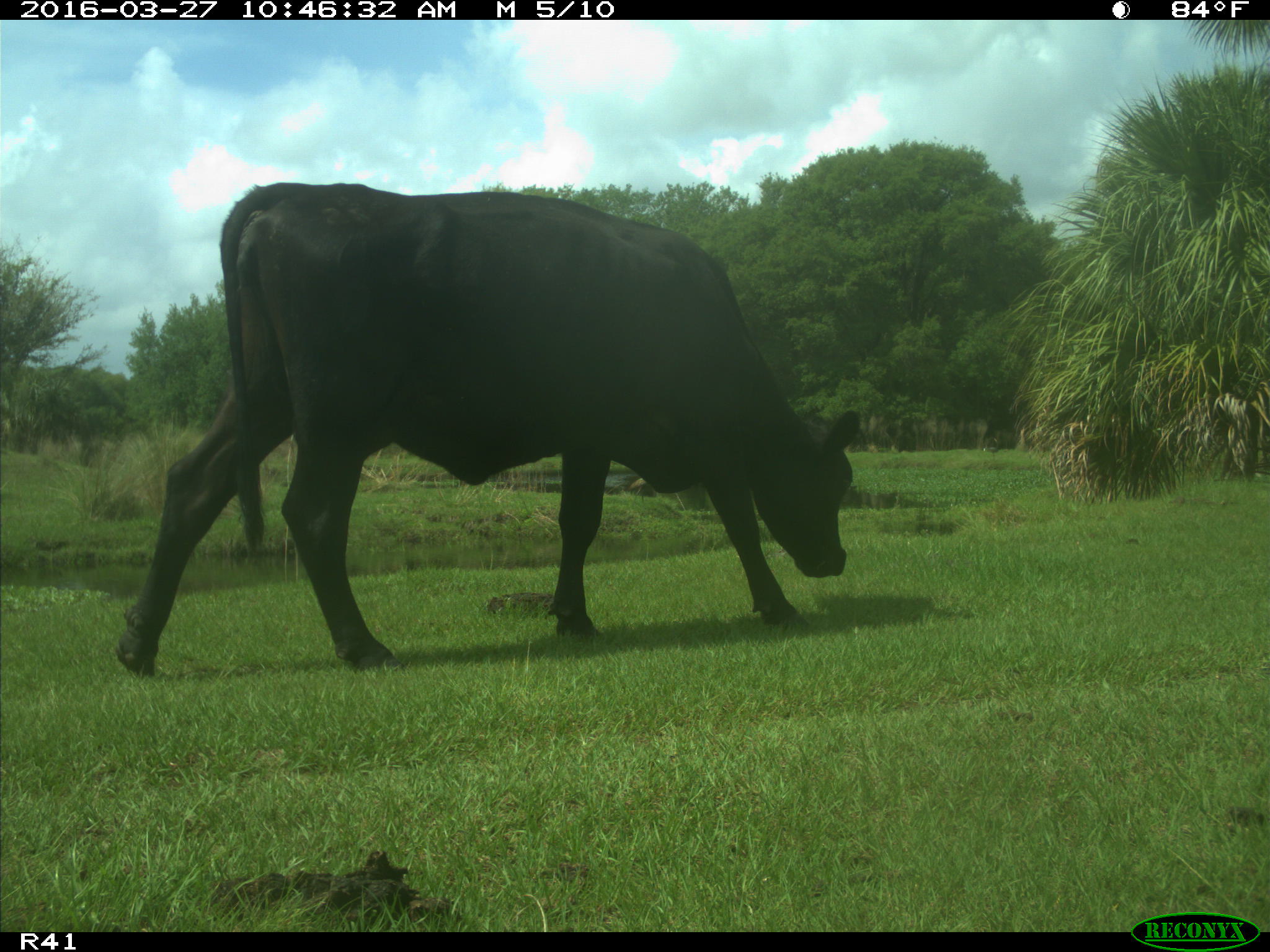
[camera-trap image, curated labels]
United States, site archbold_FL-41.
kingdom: Animalia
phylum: Chordata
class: Mammalia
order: Artiodactyla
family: Bovidae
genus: Bos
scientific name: Bos taurus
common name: domestic cow